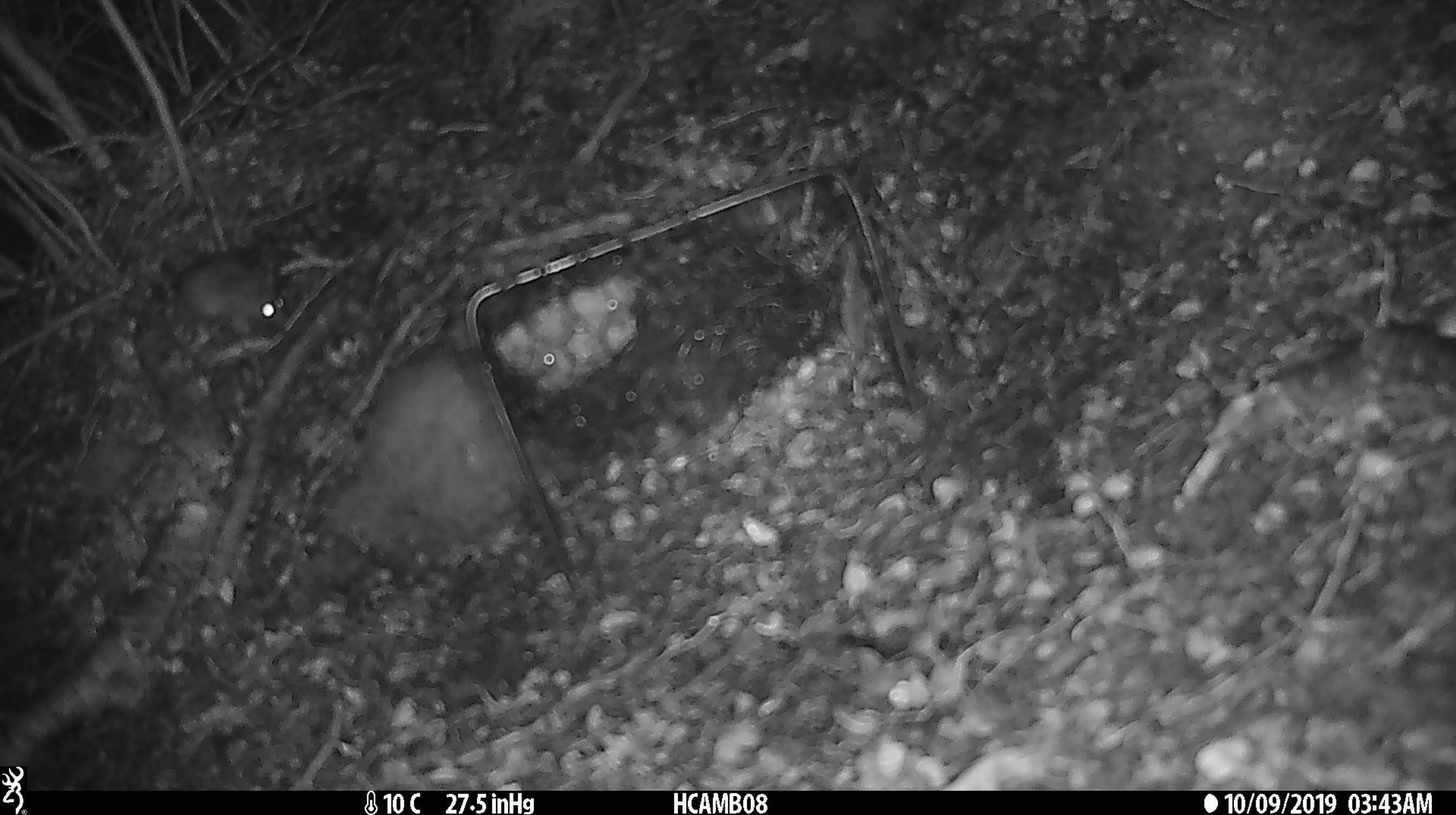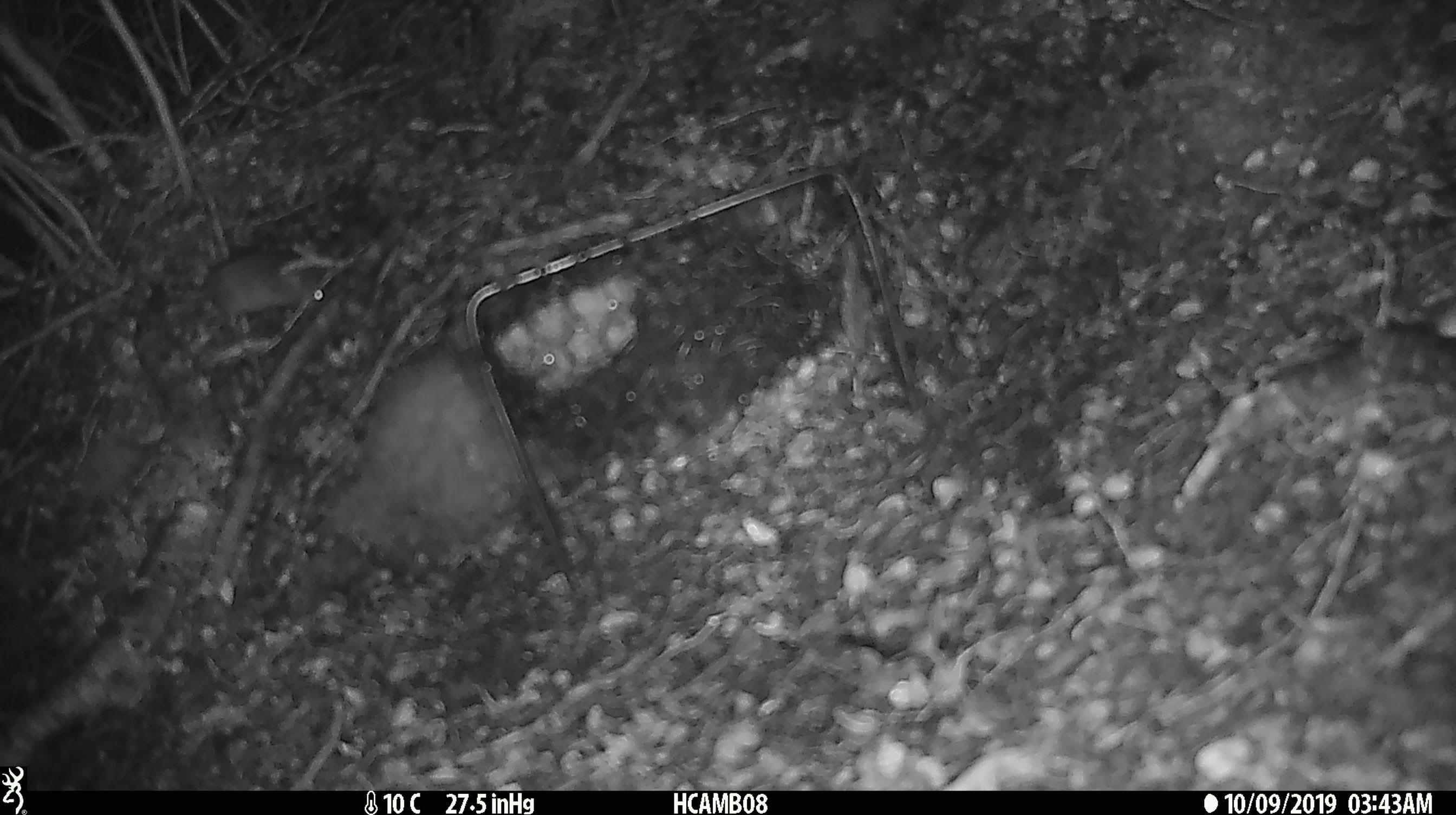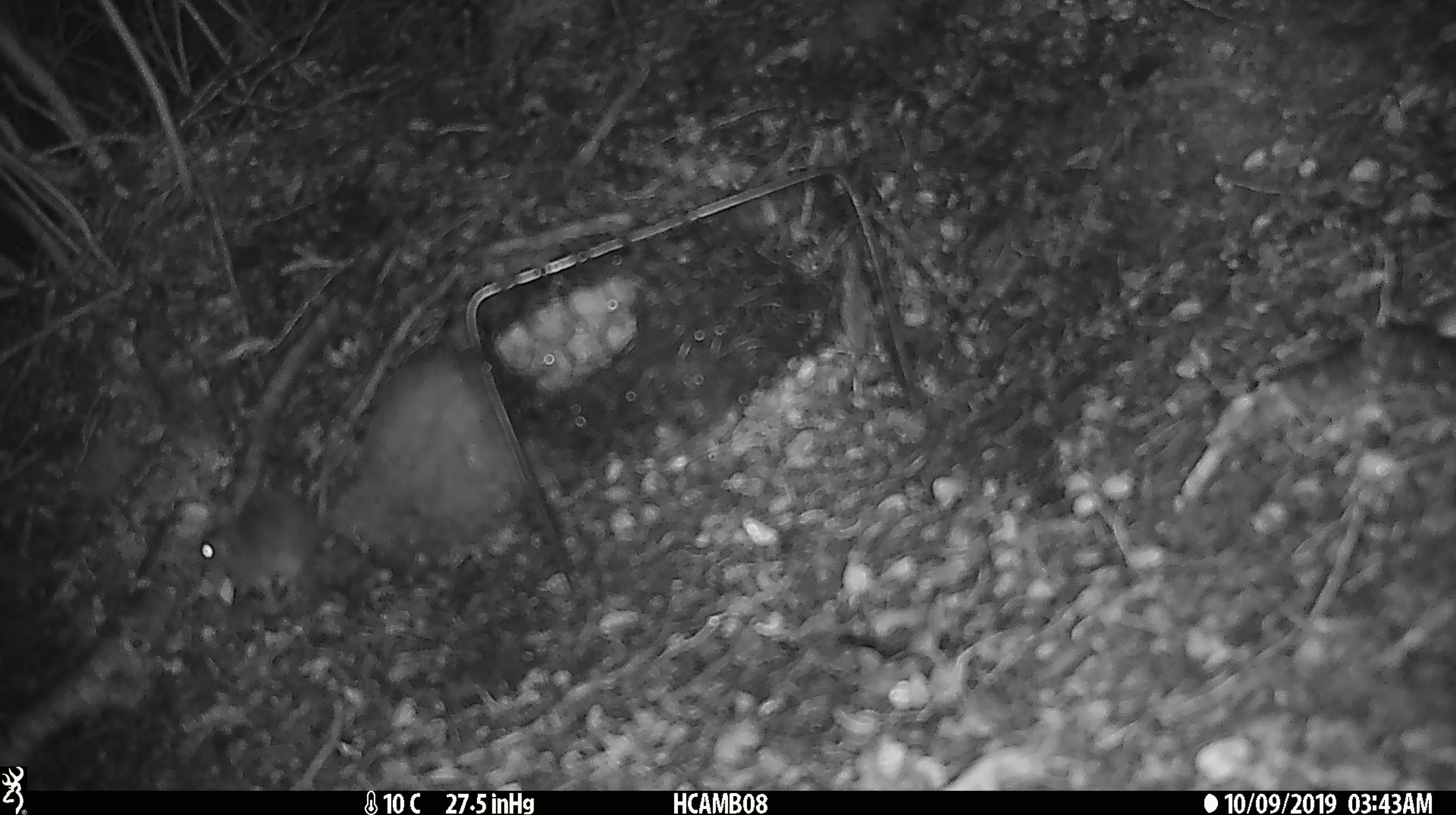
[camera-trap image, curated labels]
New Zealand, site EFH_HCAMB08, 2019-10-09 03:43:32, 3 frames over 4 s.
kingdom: Animalia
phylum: Chordata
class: Mammalia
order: Rodentia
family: Muridae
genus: Mus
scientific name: Mus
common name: mouse